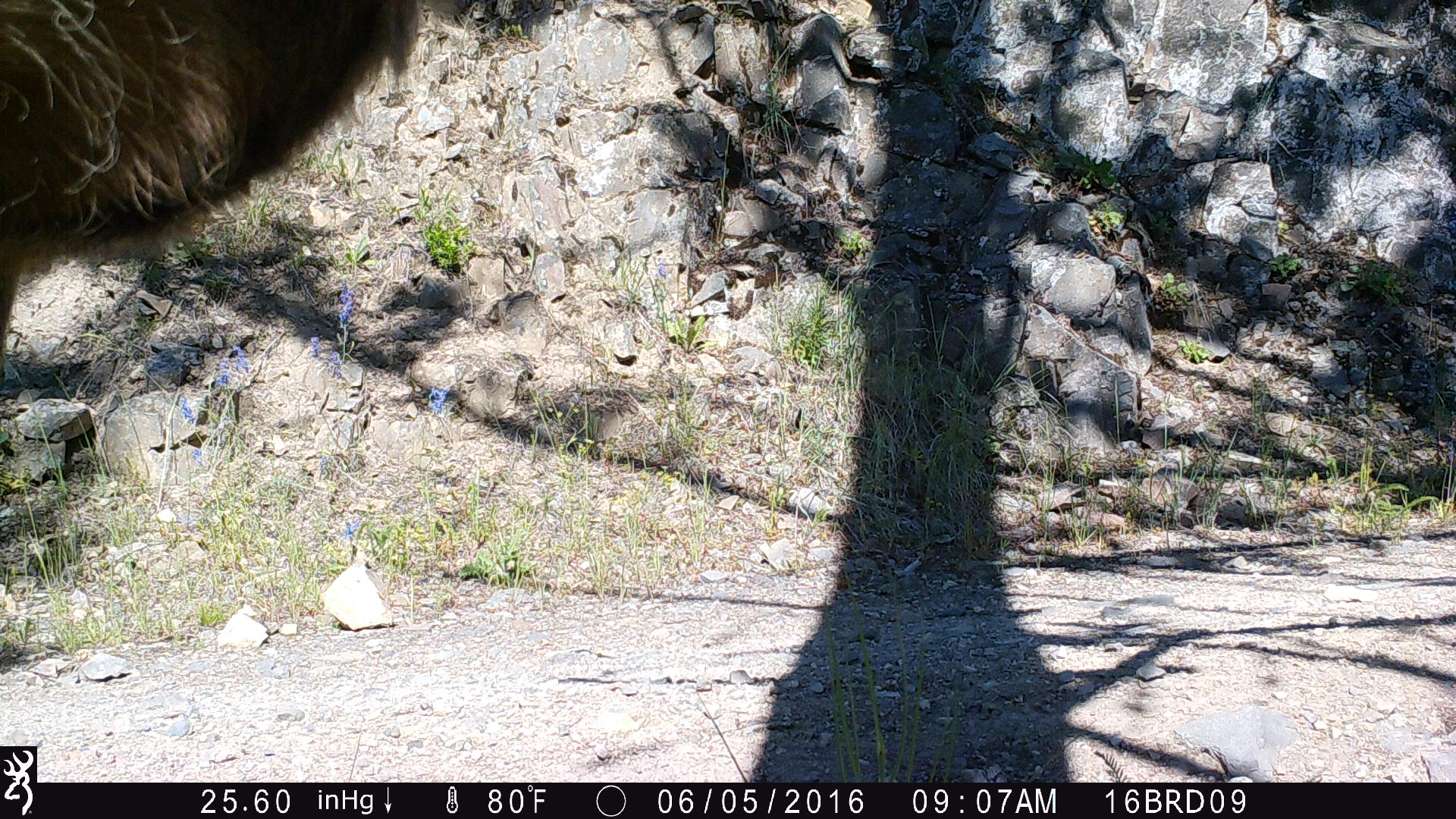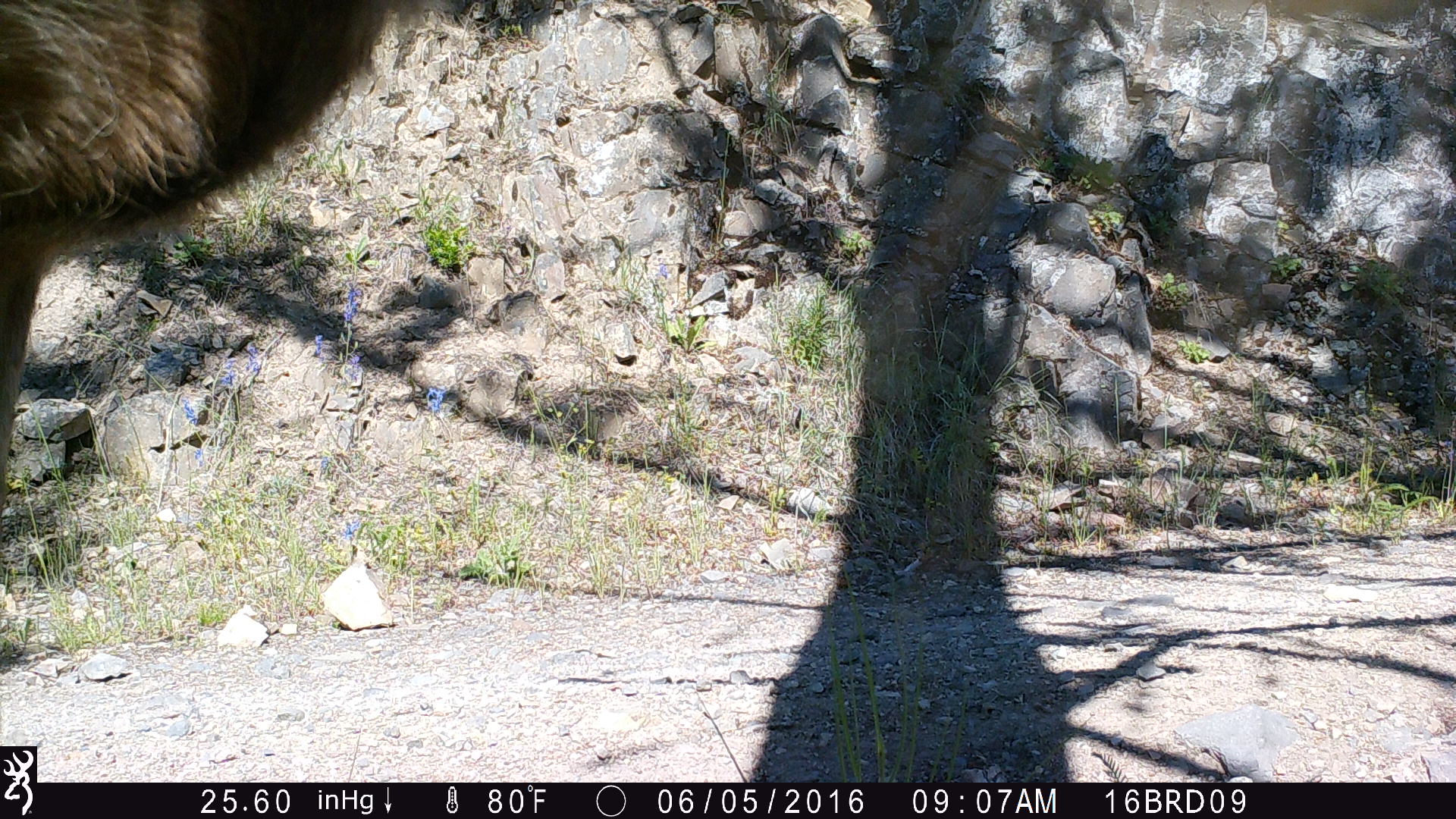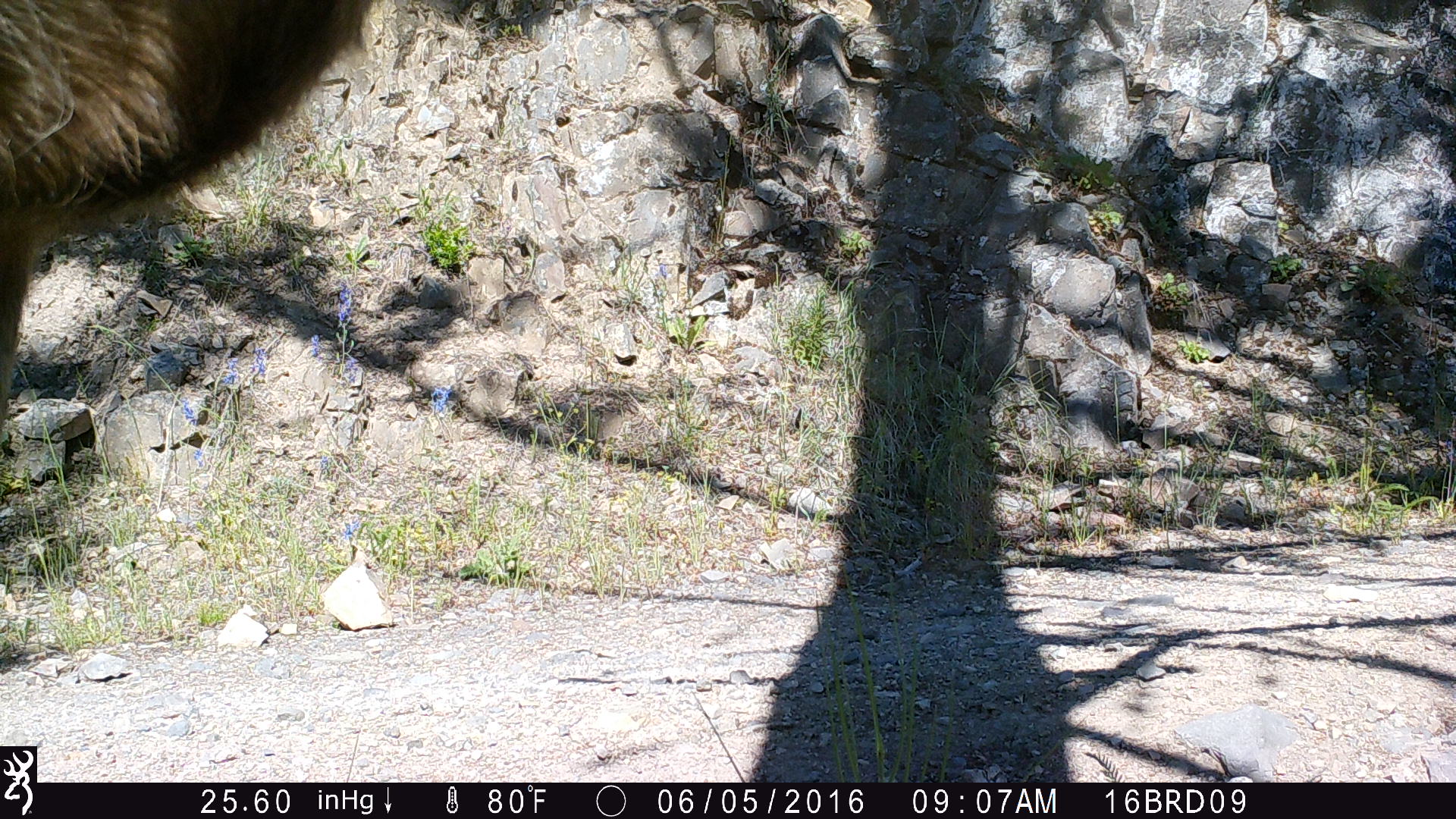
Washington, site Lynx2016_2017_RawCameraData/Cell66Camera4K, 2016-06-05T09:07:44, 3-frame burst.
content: unidentified animal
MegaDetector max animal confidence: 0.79